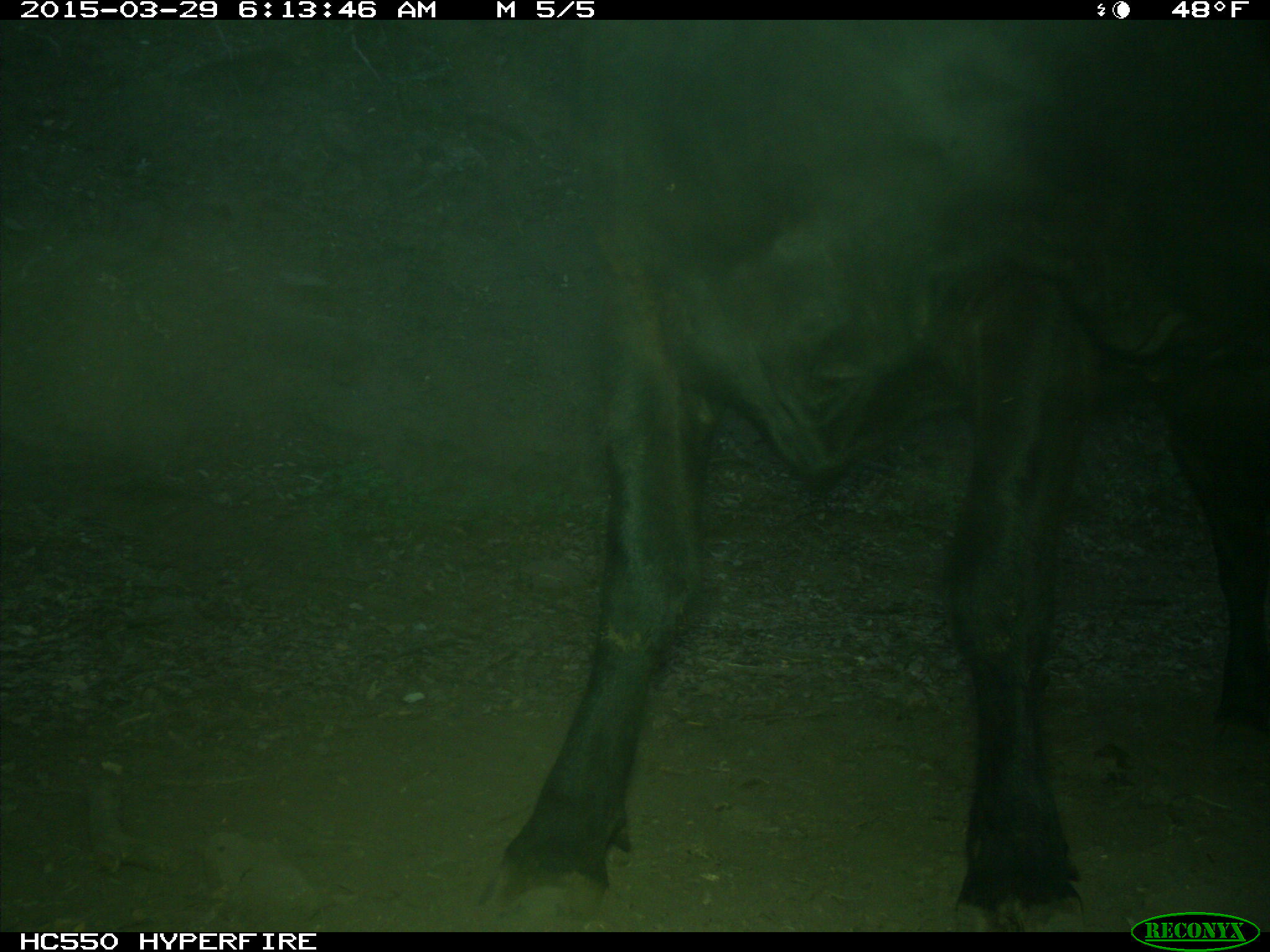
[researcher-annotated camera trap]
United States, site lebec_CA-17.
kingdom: Animalia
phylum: Chordata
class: Mammalia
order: Artiodactyla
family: Bovidae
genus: Bos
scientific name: Bos taurus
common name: domestic cow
Bos taurus (domestic cow).